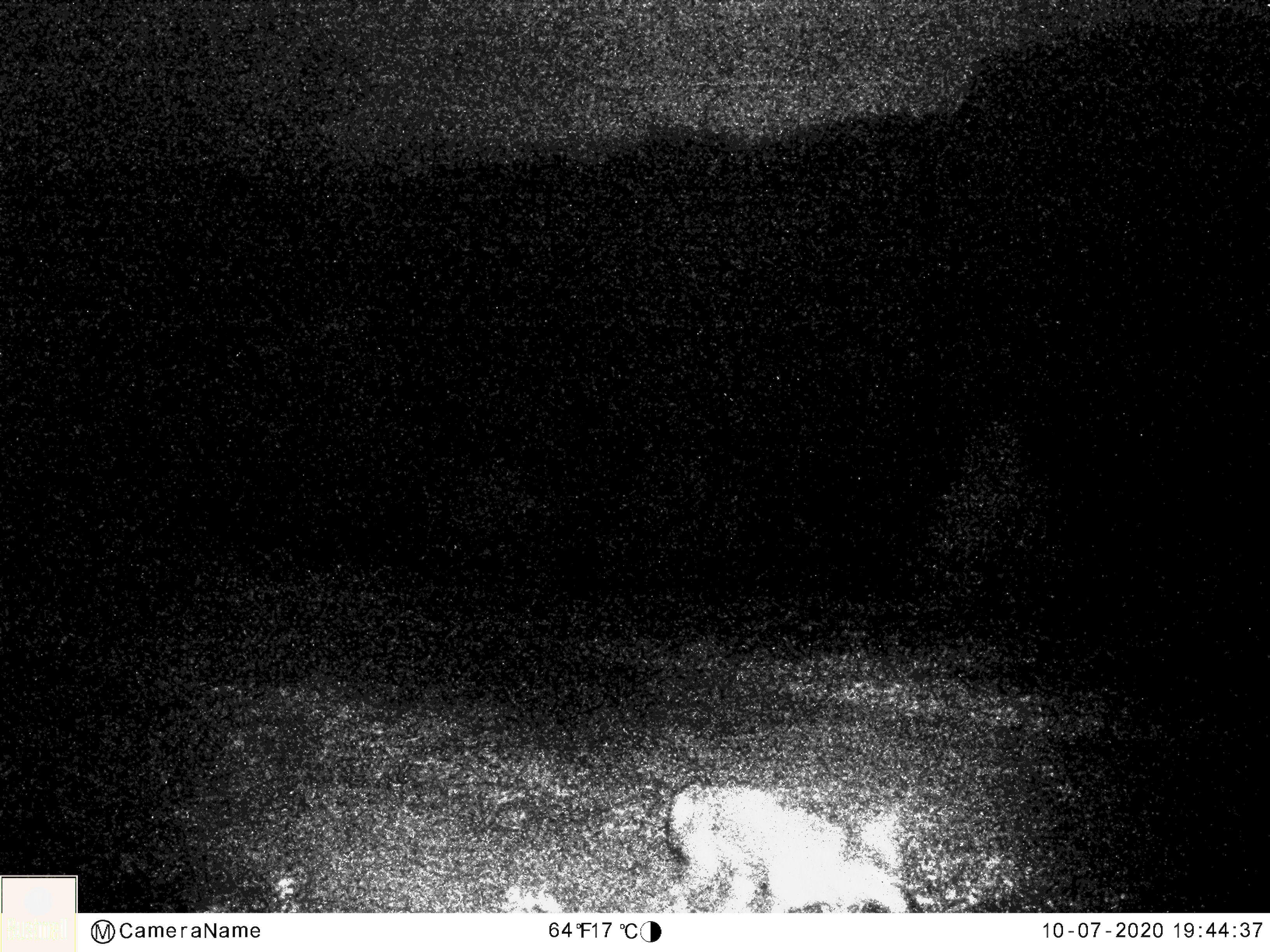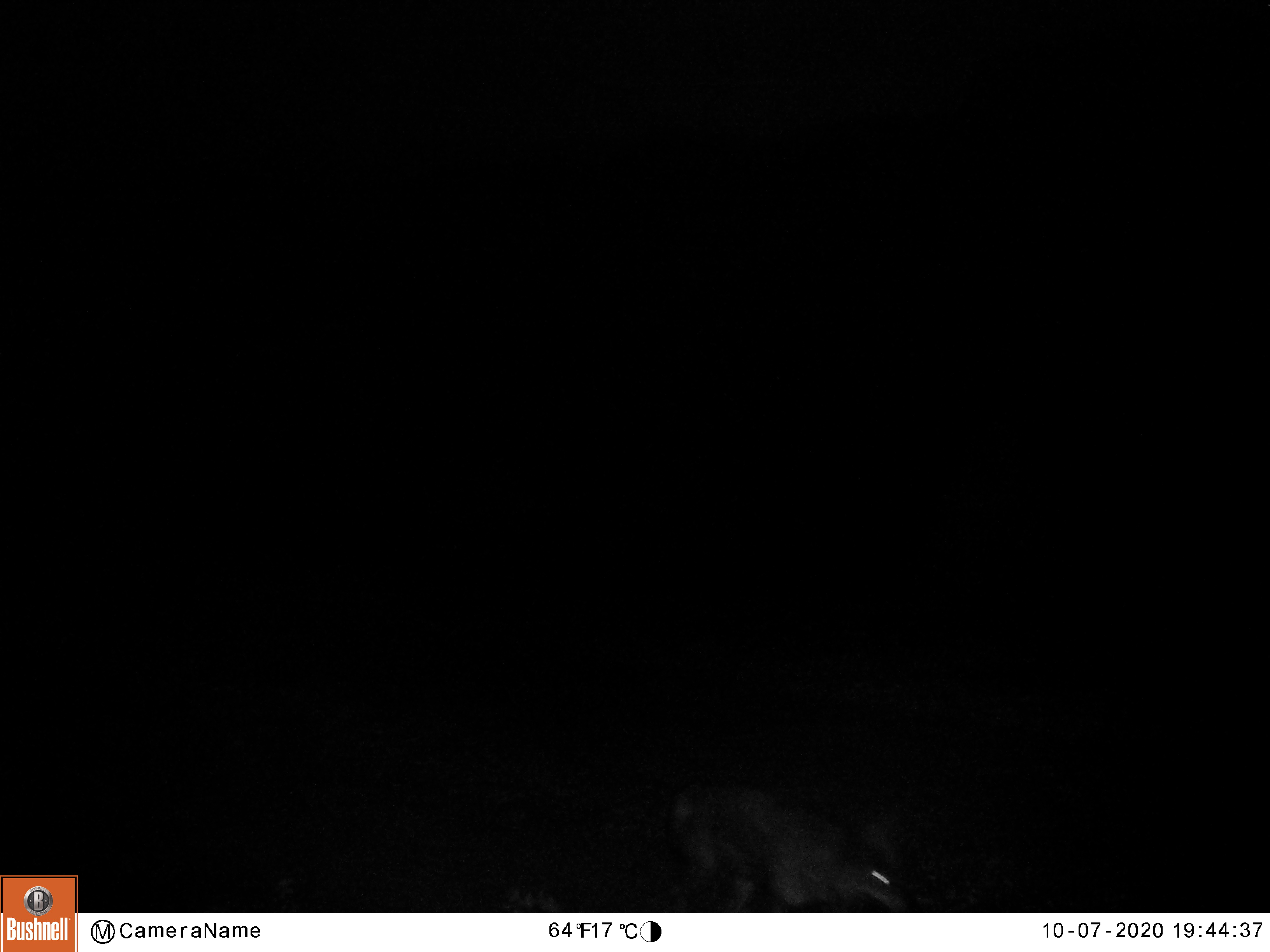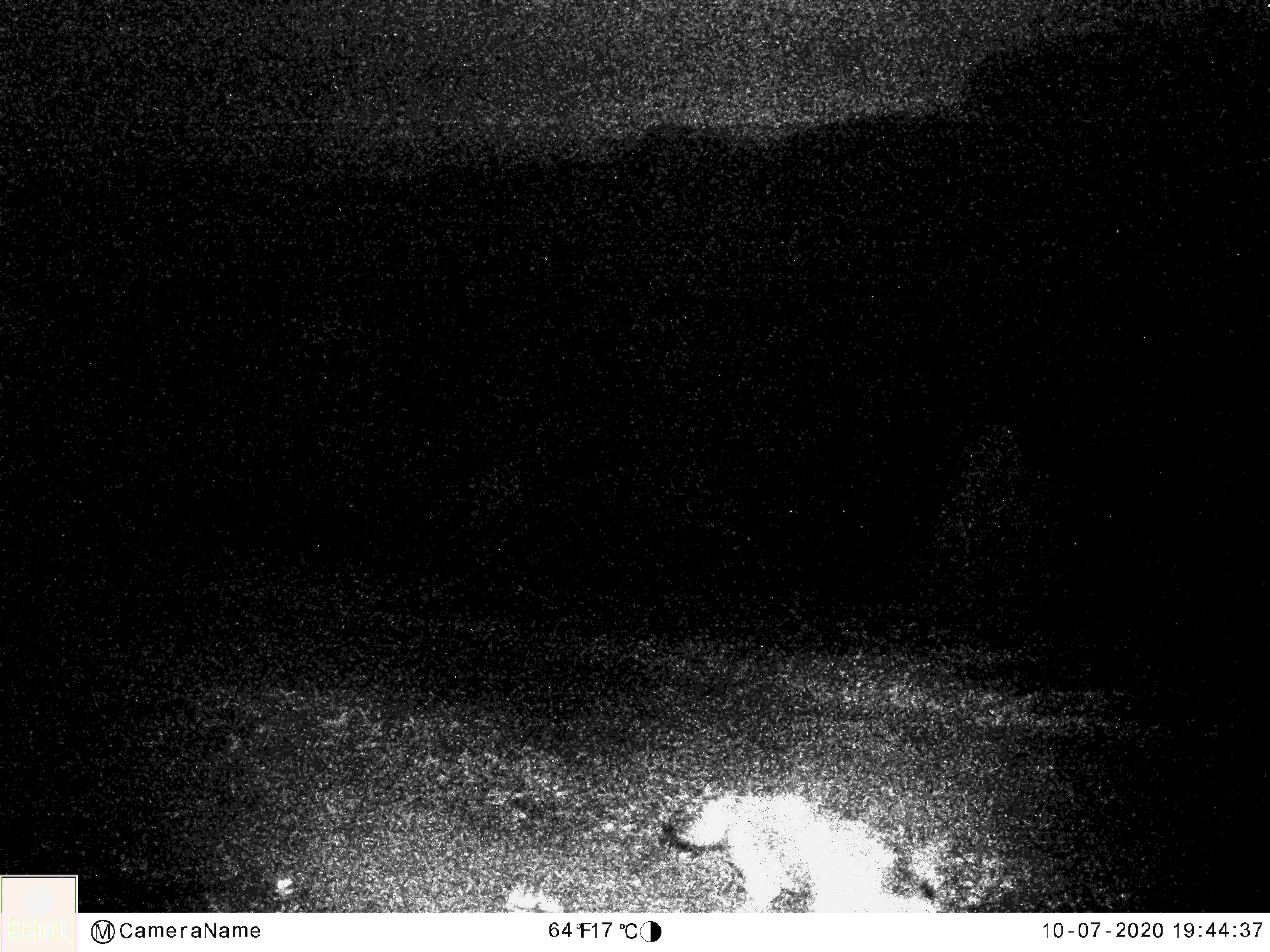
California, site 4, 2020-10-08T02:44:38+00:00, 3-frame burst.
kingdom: Animalia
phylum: Chordata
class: Mammalia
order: Carnivora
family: Canidae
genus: Canis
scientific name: Canis latrans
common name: coyote